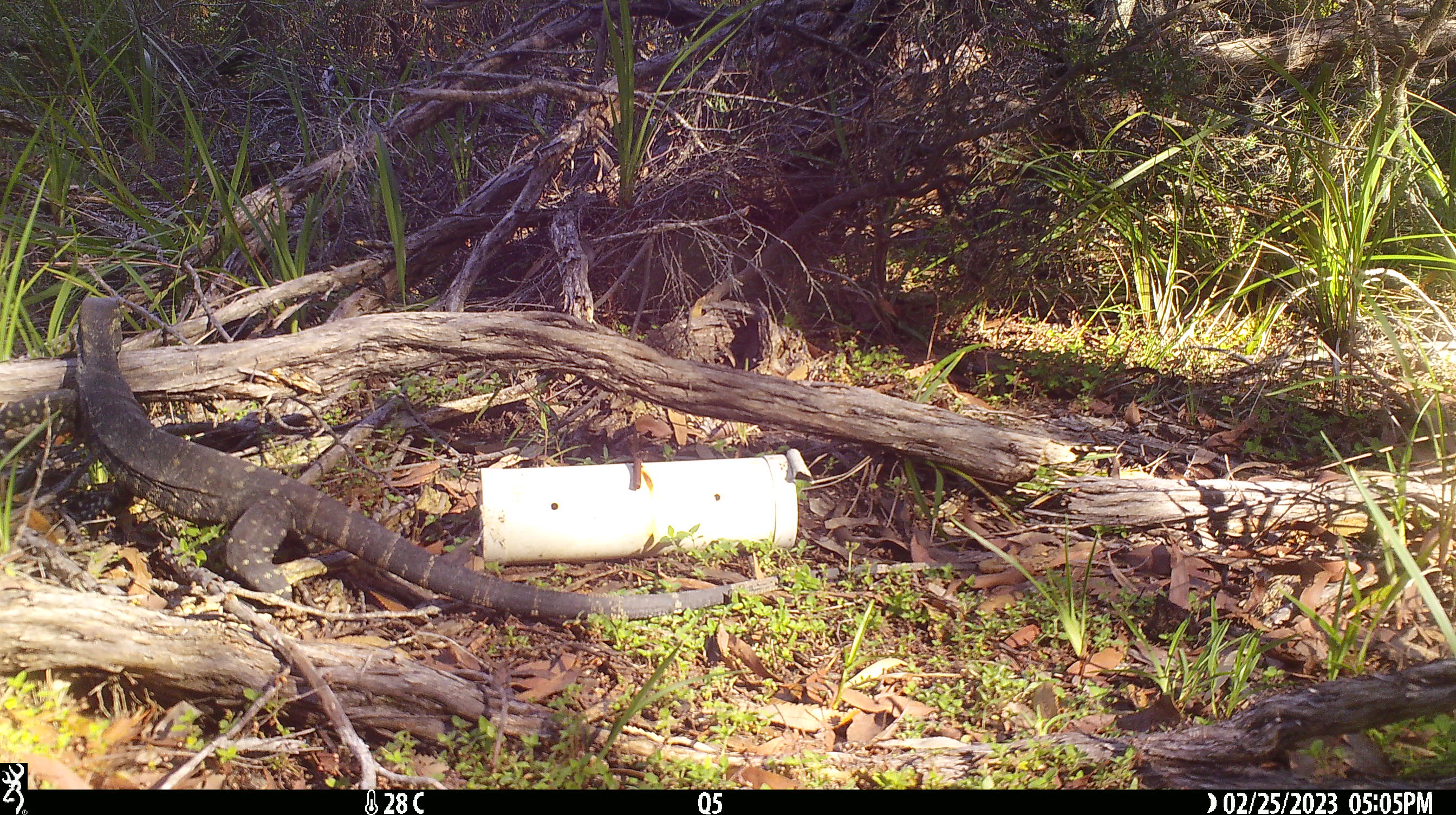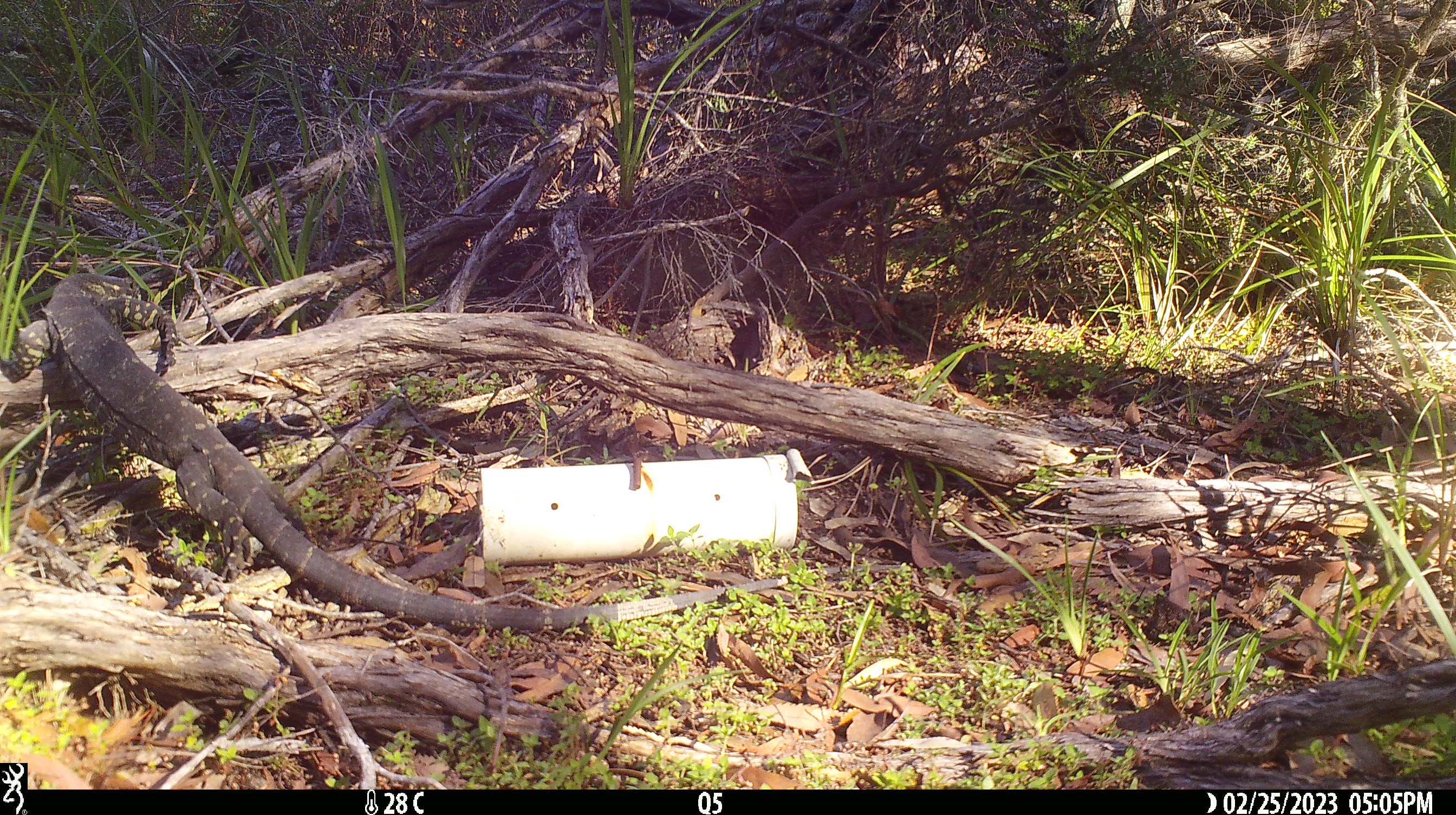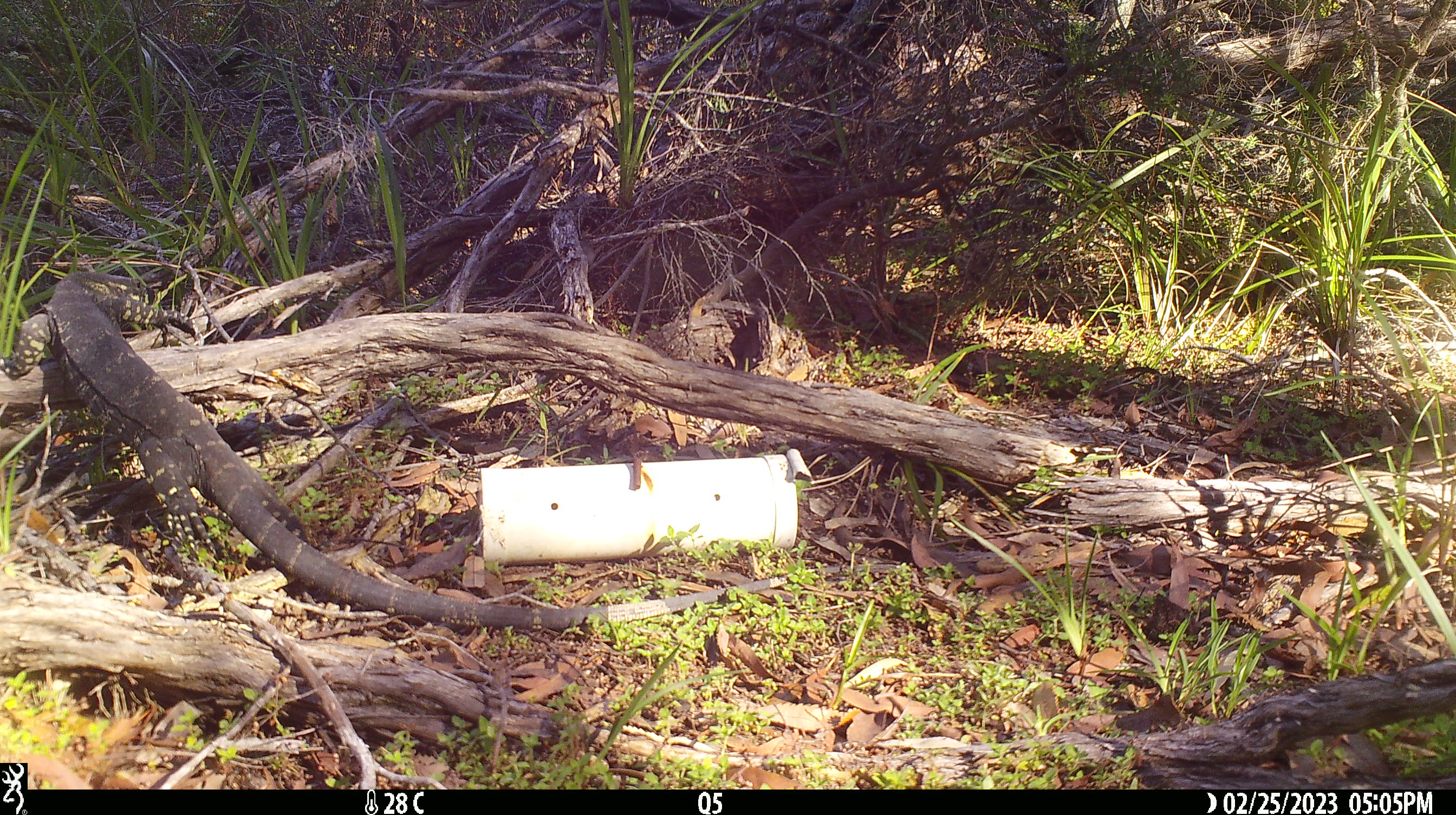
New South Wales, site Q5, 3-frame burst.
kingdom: Animalia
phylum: Chordata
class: Reptilia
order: Squamata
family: Varanidae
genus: Varanus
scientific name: Varanus varius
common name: lace monitor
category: goanna